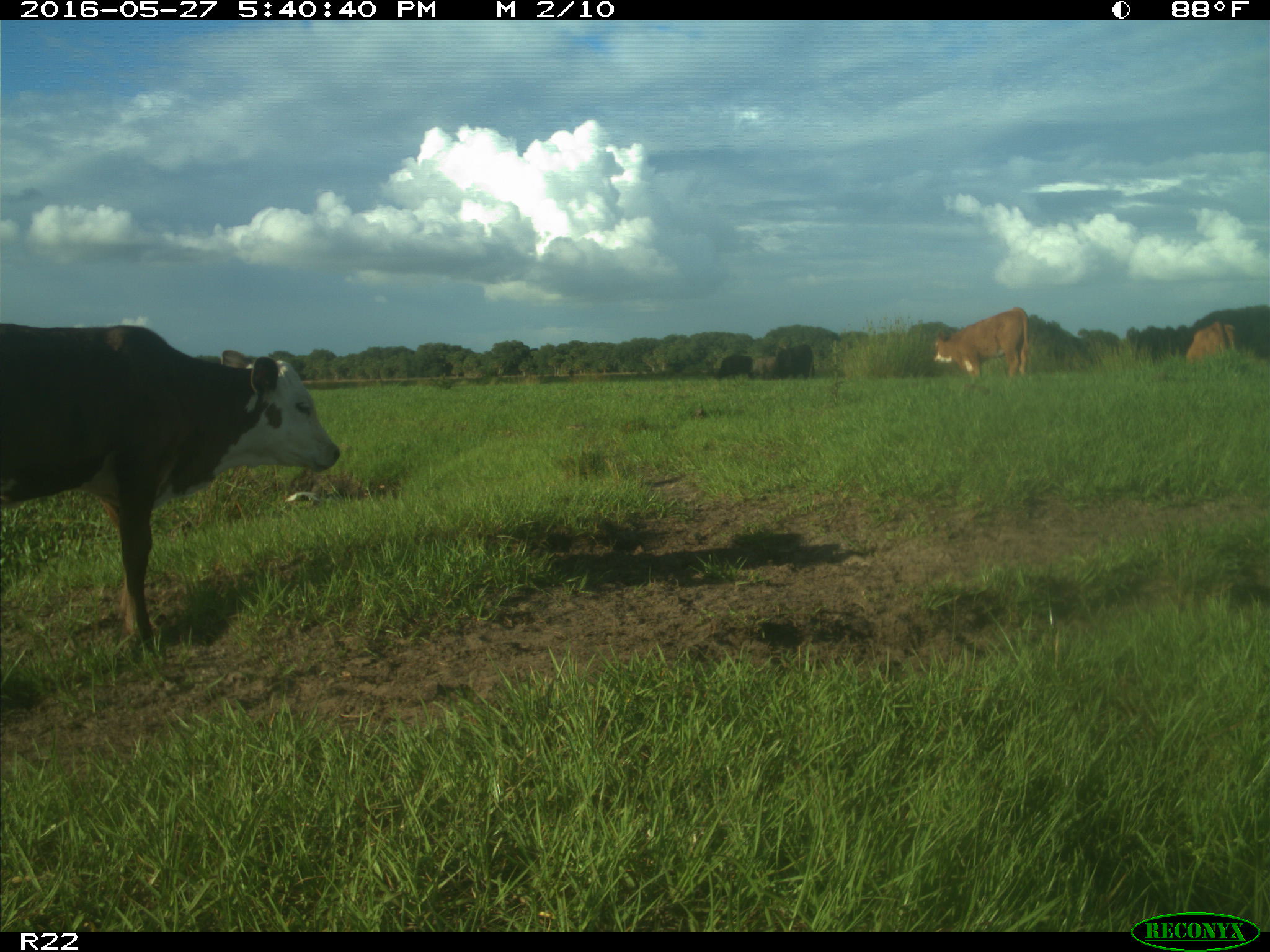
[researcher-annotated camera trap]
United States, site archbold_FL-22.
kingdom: Animalia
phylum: Chordata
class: Mammalia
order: Artiodactyla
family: Bovidae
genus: Bos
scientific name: Bos taurus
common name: domestic cow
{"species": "Bos taurus (domestic cow)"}